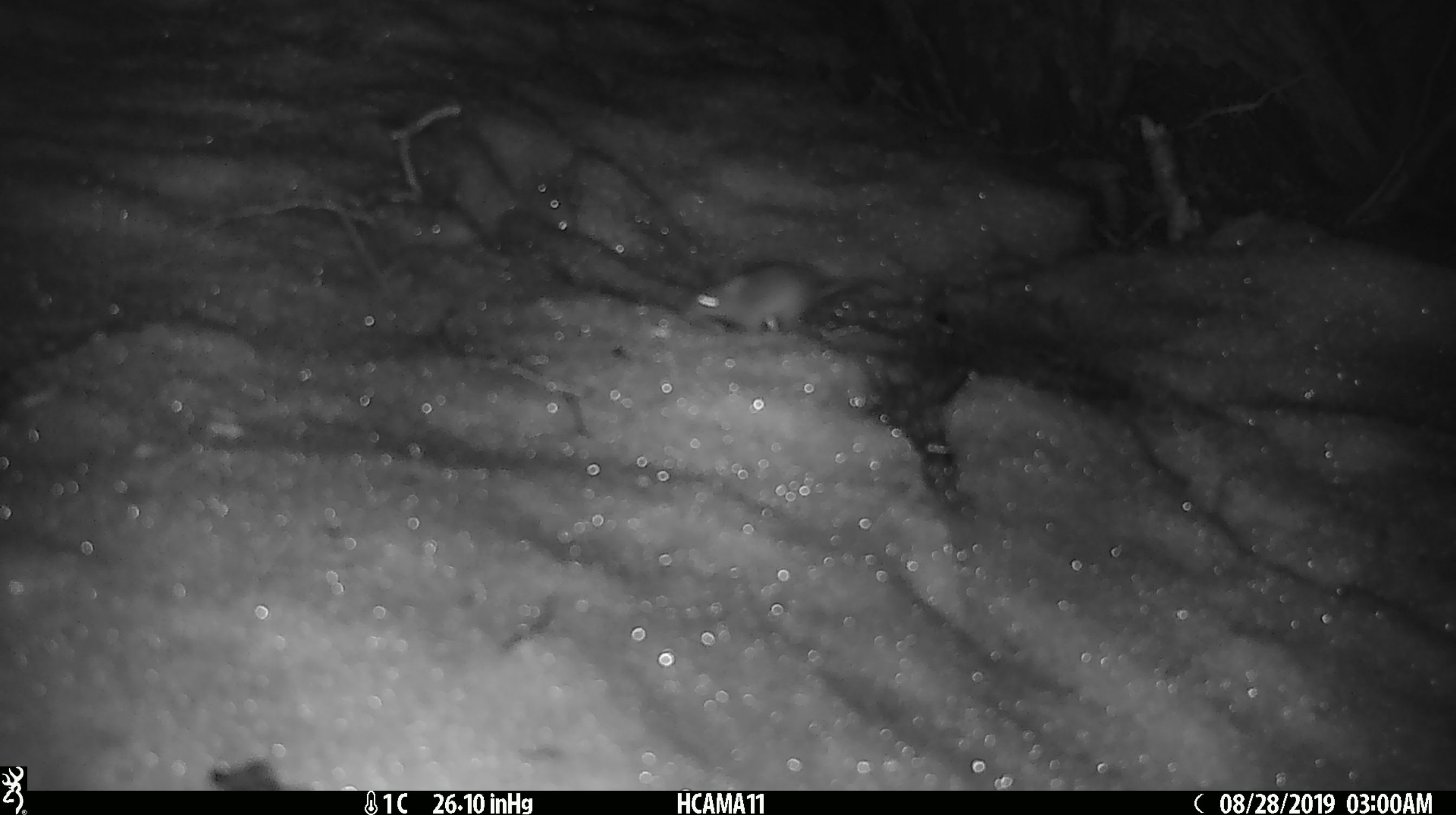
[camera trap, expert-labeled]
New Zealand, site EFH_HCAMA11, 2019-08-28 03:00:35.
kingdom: Animalia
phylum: Chordata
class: Mammalia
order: Rodentia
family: Muridae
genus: Mus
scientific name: Mus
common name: mouse